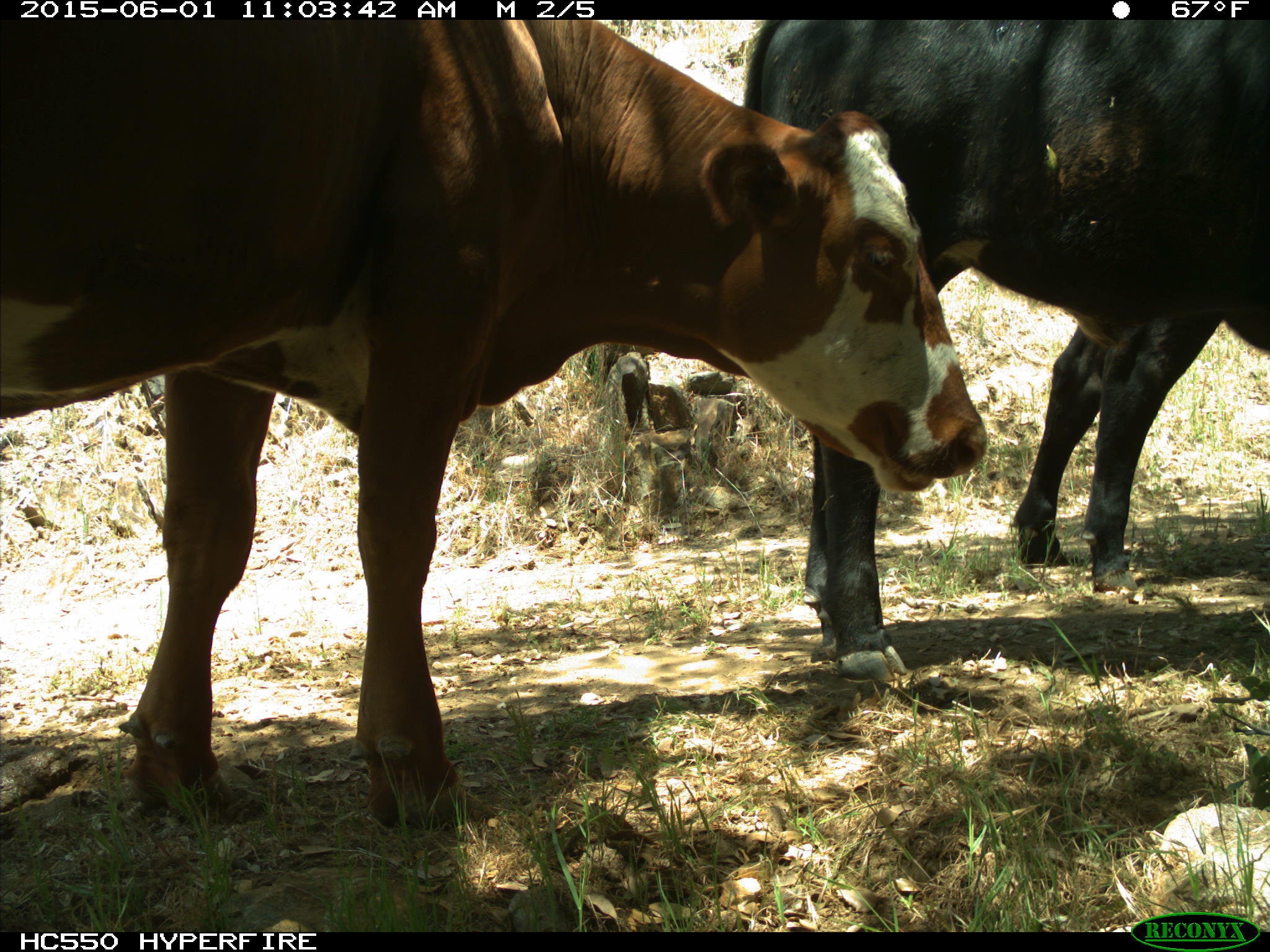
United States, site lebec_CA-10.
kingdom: Animalia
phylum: Chordata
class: Mammalia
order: Artiodactyla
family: Bovidae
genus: Bos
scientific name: Bos taurus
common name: domestic cow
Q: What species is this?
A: Bos taurus (domestic cow).